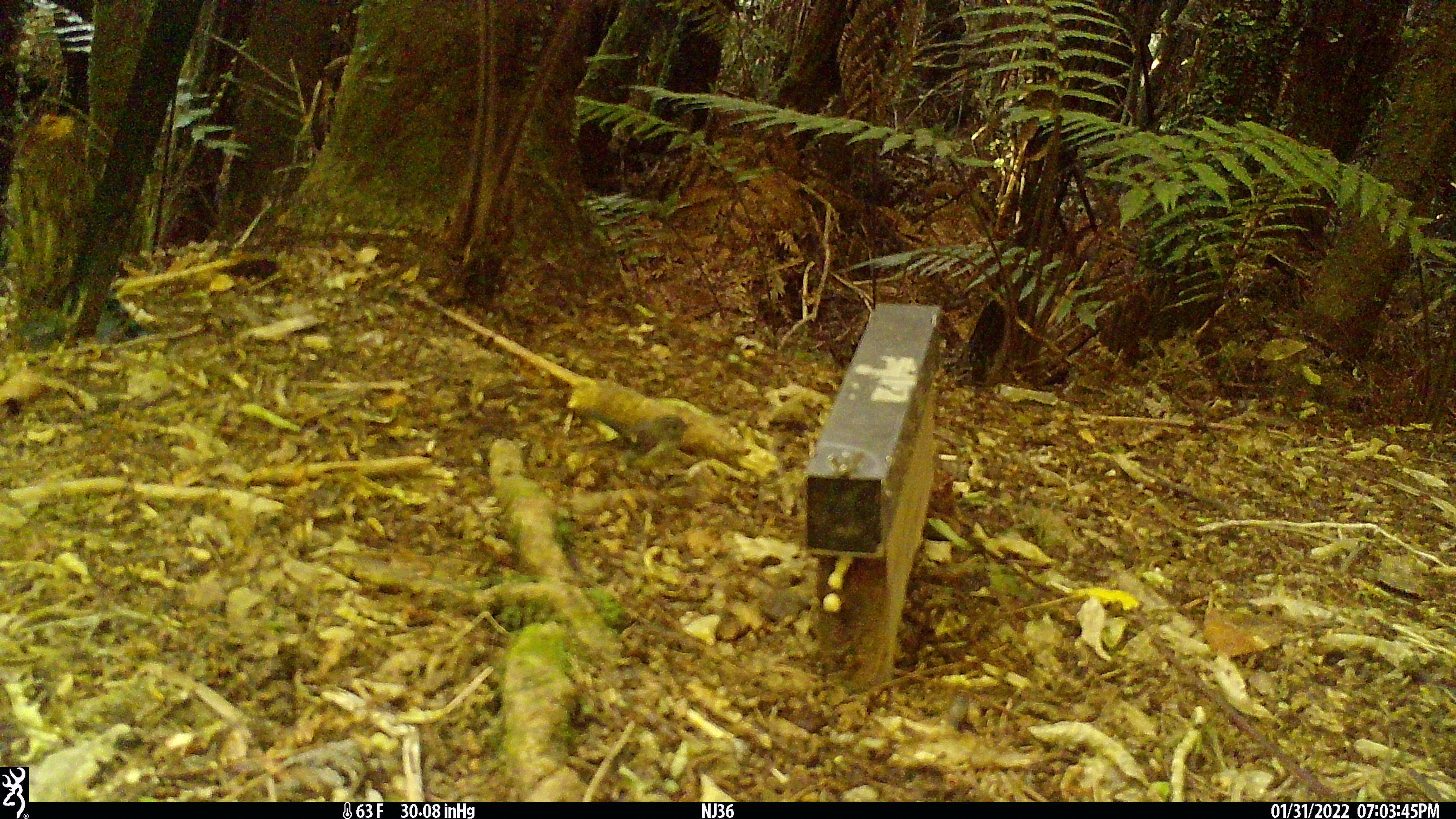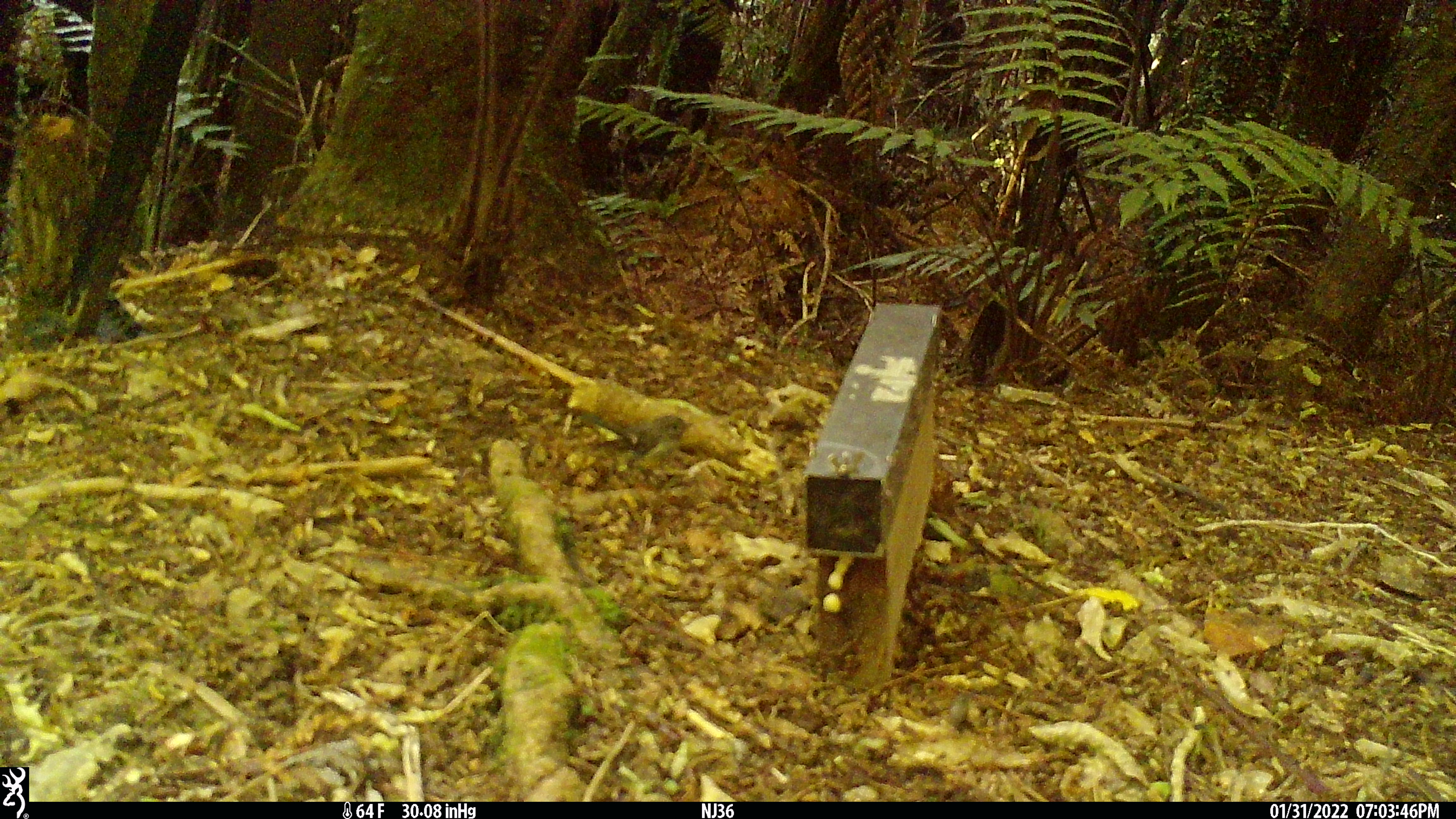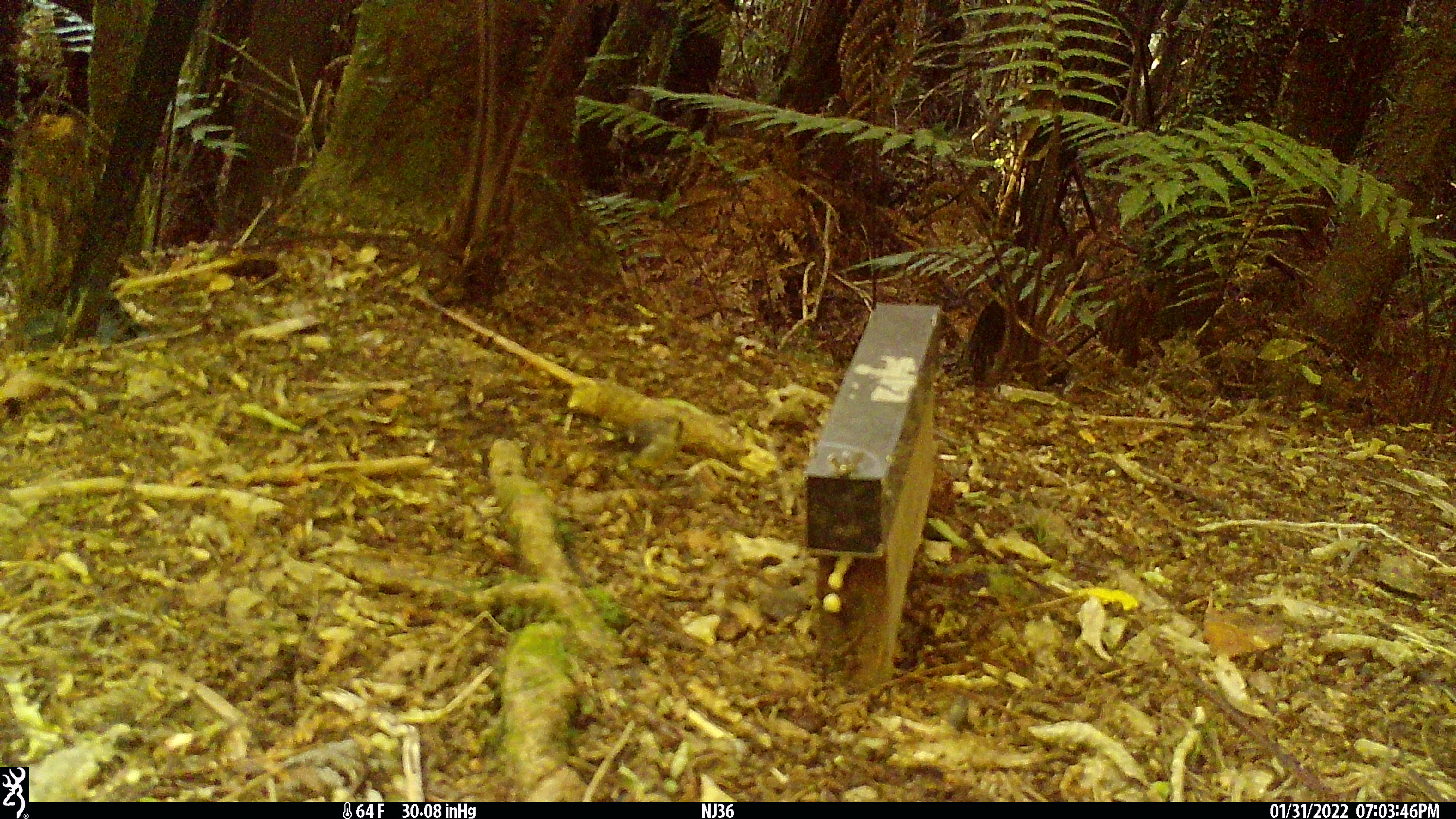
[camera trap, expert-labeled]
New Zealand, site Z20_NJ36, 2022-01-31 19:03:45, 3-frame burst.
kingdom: Animalia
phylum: Chordata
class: Aves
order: Passeriformes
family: Petroicidae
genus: Petroica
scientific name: Petroica macrocephala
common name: tomtit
Tomtit (Petroica macrocephala).